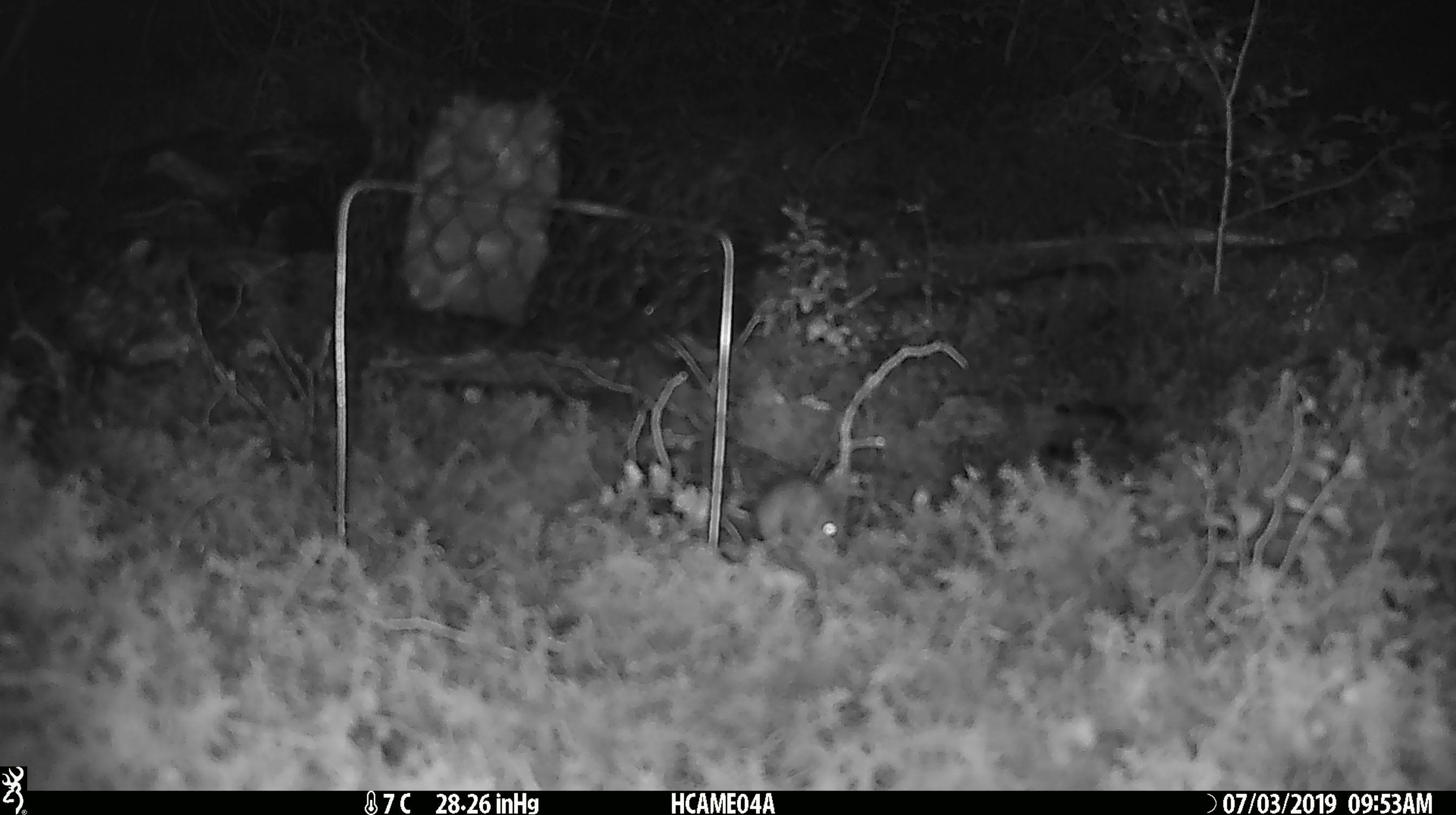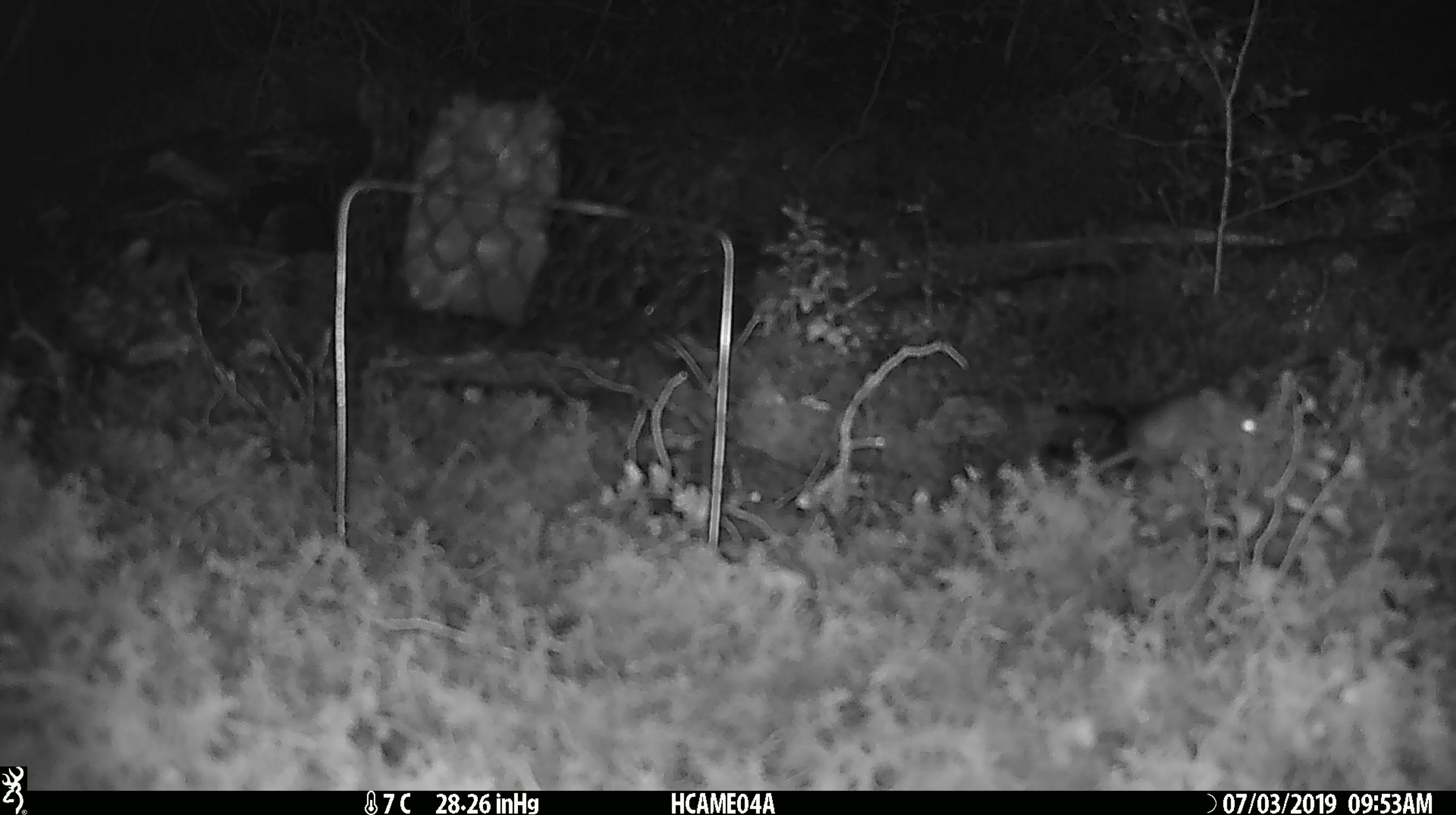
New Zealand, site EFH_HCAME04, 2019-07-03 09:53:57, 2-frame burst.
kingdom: Animalia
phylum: Chordata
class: Mammalia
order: Rodentia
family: Muridae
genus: Mus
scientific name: Mus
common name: mouse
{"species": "mouse (Mus)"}